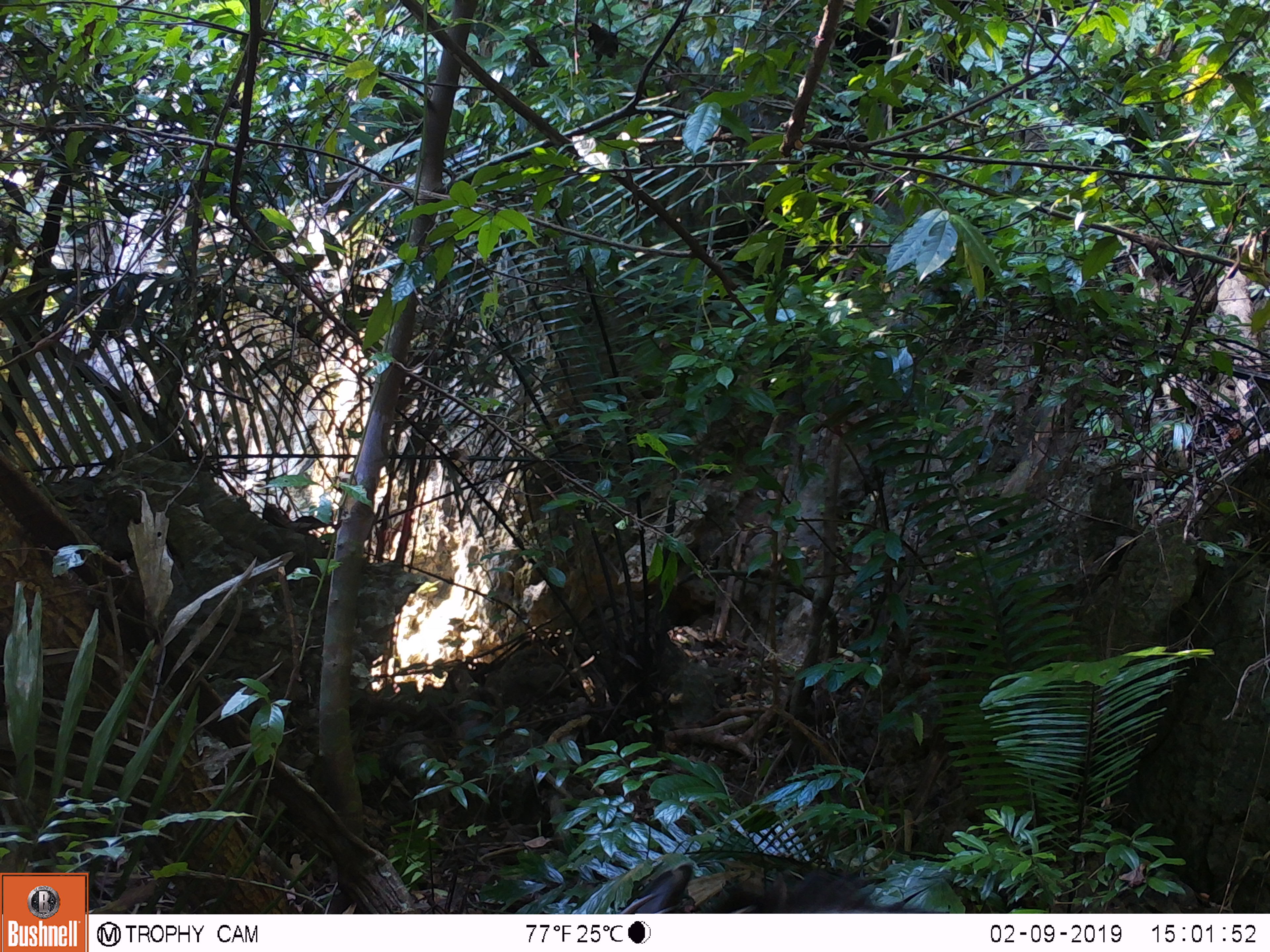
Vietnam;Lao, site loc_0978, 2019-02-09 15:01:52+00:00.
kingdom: Animalia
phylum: Chordata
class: Mammalia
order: Artiodactyla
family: Bovidae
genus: Capricornis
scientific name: Capricornis sumatraensis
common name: chinese serow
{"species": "chinese serow (Capricornis sumatraensis)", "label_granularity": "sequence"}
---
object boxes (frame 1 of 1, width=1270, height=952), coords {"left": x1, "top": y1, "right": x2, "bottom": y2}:
chinese serow: {"left": 618, "top": 860, "right": 944, "bottom": 912}